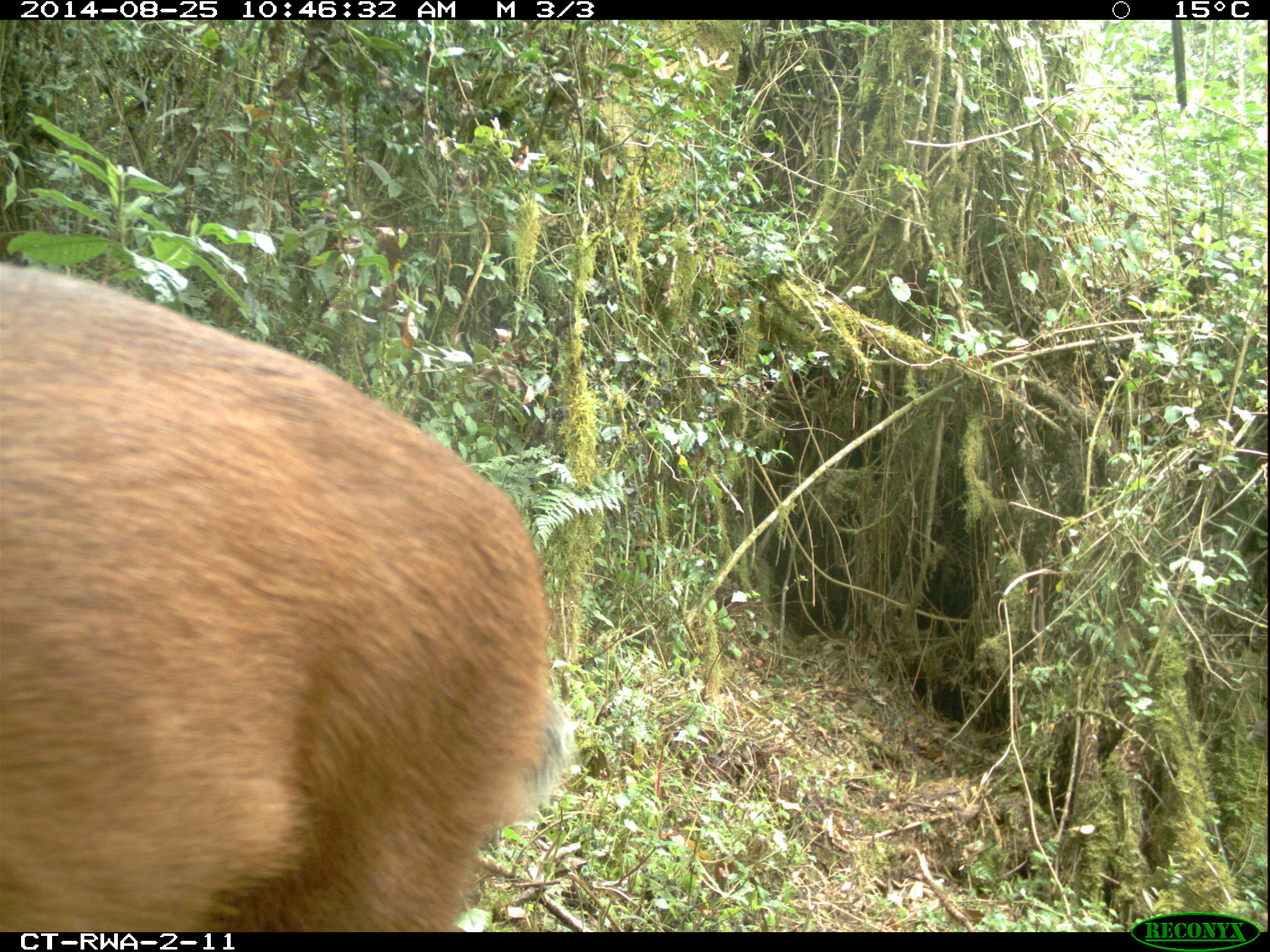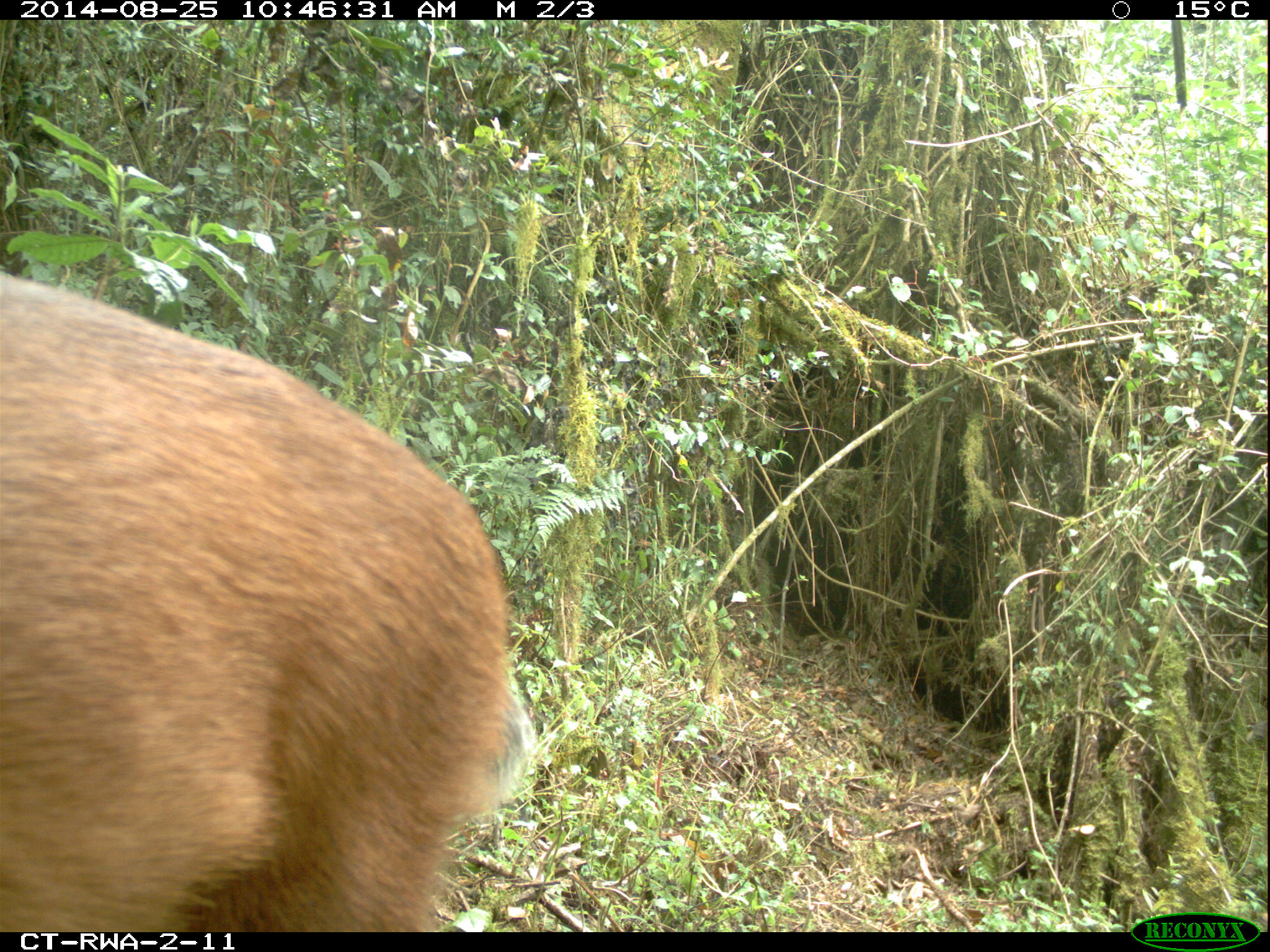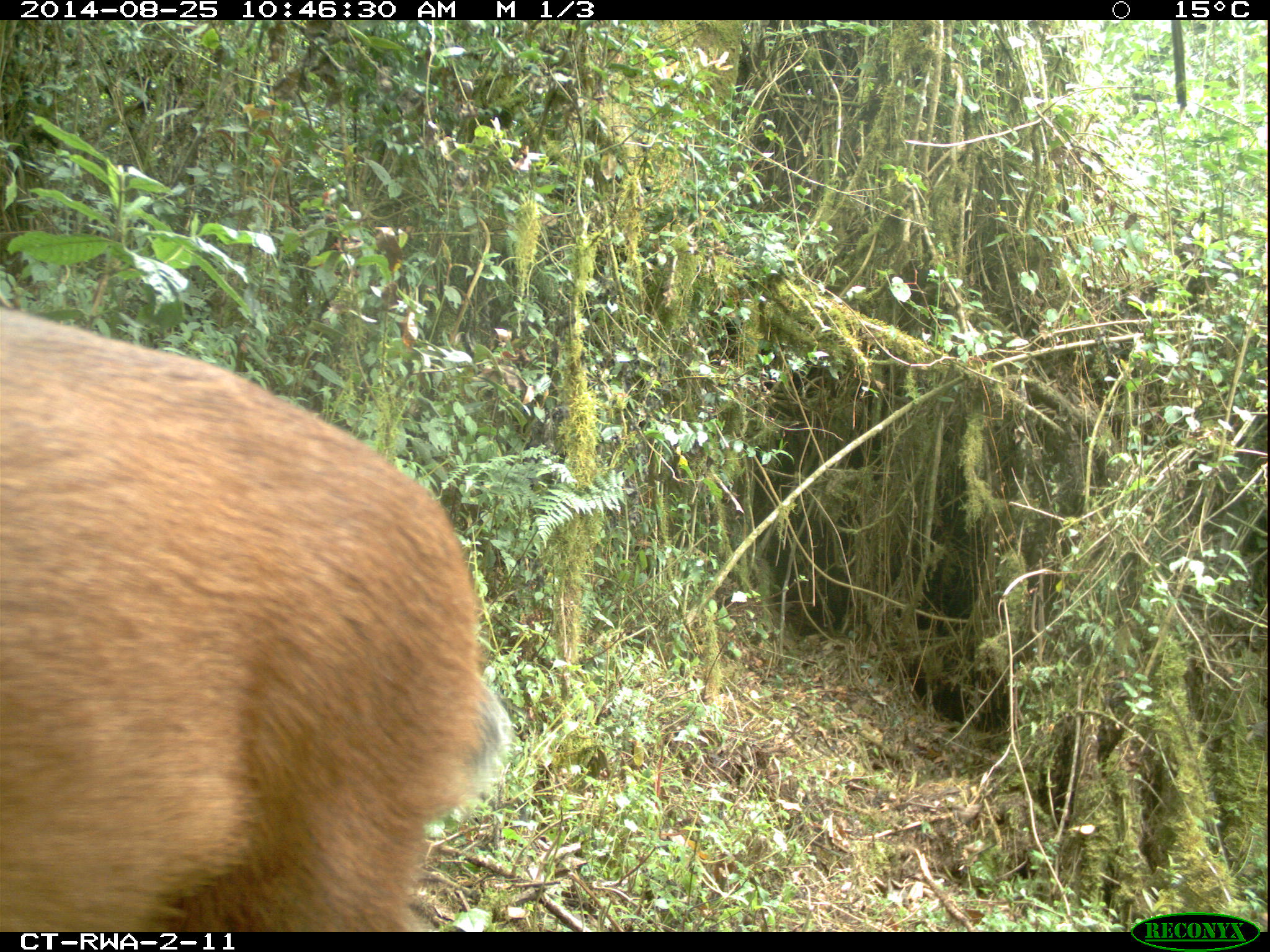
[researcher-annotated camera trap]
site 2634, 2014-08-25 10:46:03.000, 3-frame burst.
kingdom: Animalia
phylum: Chordata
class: Mammalia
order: Artiodactyla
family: Bovidae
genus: Cephalophus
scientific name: Cephalophus nigrifrons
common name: black-fronted duiker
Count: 1.